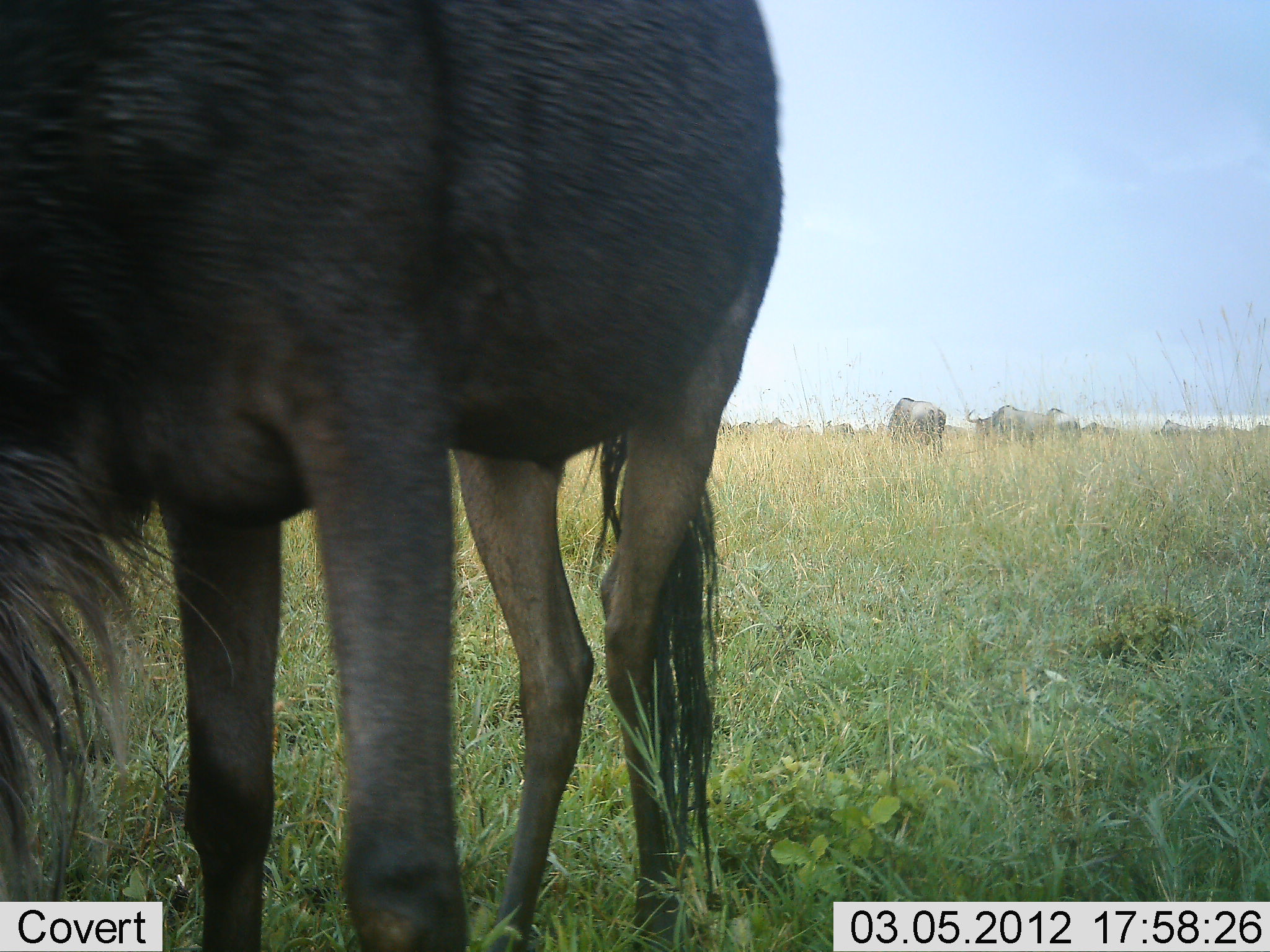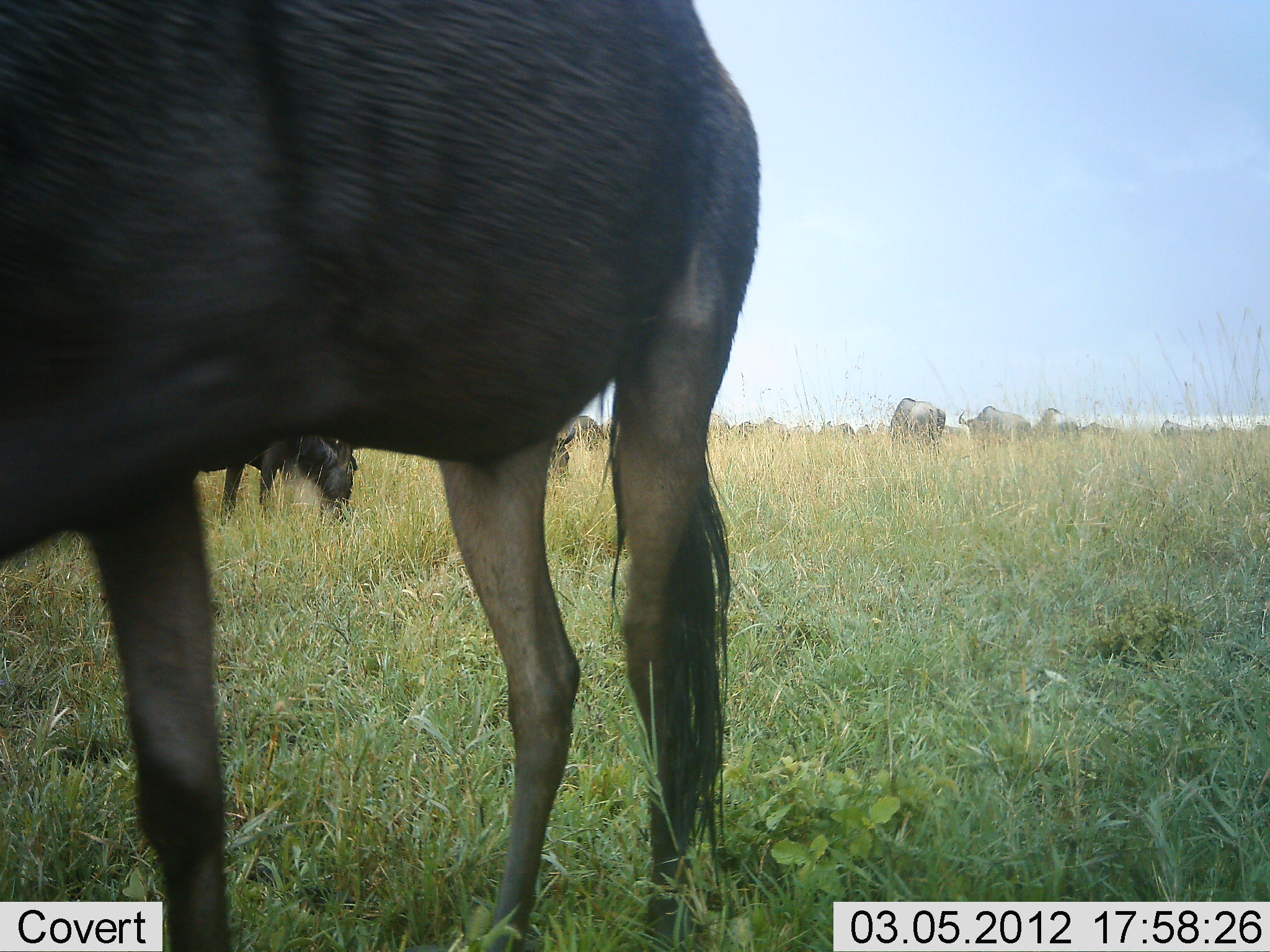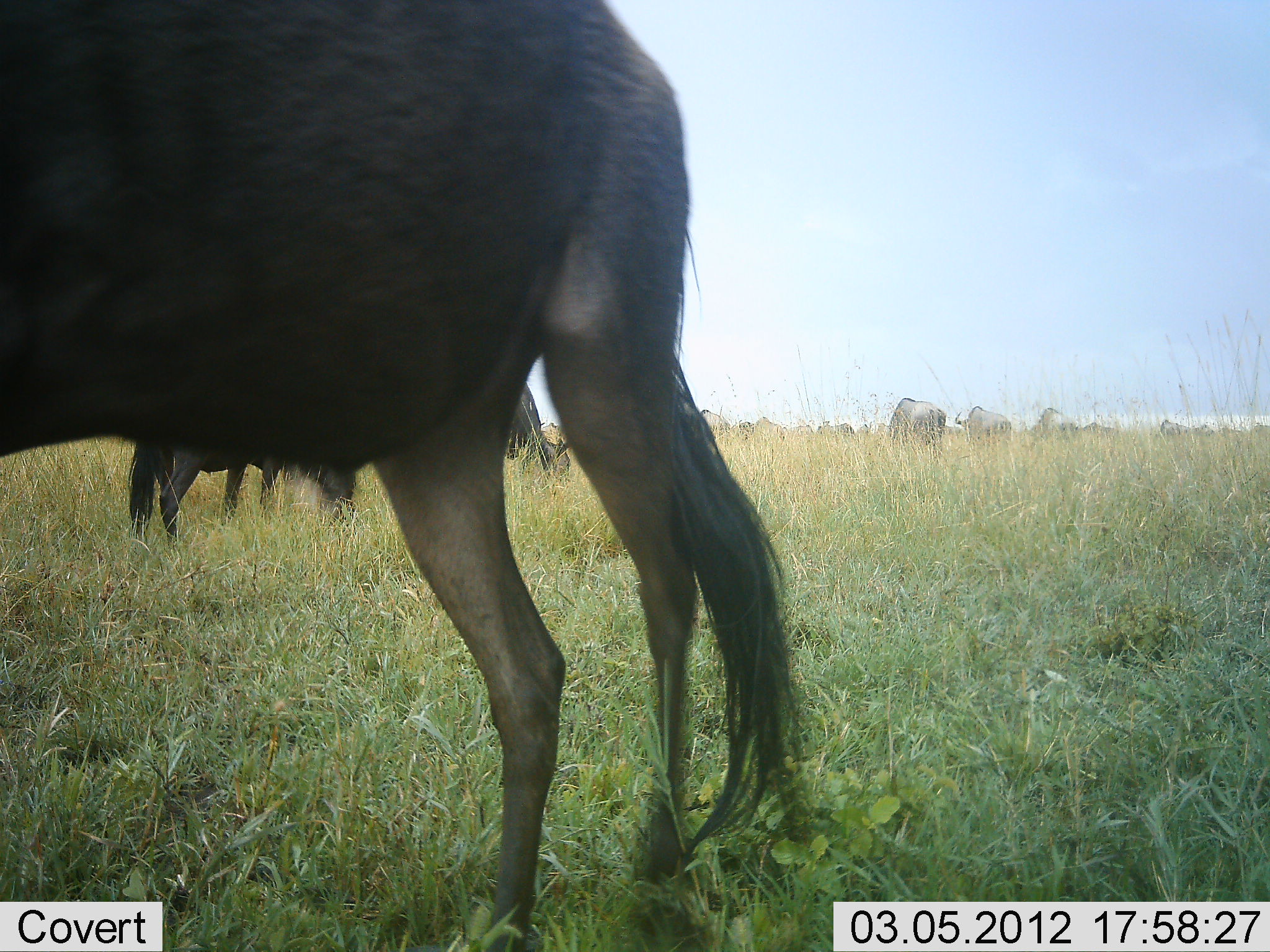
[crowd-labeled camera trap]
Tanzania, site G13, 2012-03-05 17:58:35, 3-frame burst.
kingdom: Animalia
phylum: Chordata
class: Mammalia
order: Artiodactyla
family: Bovidae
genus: Connochaetes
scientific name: Connochaetes taurinus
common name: blue wildebeest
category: wildebeest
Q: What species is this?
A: Wildebeest (blue wildebeest) (Connochaetes taurinus).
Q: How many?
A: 11-50.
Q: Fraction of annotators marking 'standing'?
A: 62%.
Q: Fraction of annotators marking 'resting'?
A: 0%.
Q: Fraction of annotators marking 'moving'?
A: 12%.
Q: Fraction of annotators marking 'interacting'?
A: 0%.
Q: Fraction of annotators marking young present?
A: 4%.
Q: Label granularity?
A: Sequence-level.